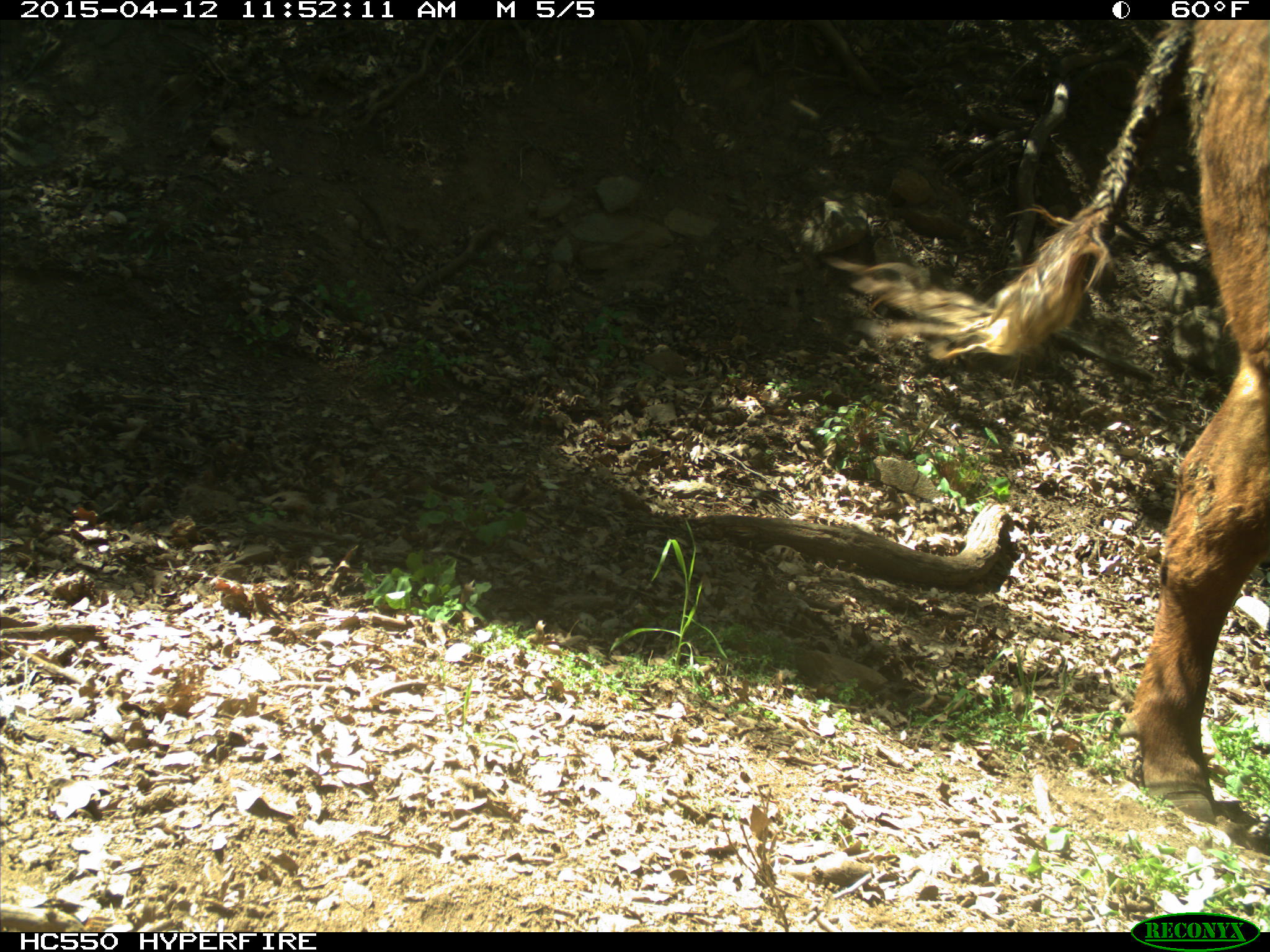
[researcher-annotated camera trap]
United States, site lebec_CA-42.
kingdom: Animalia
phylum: Chordata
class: Mammalia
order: Artiodactyla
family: Bovidae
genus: Bos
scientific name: Bos taurus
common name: domestic cow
Bos taurus (domestic cow).